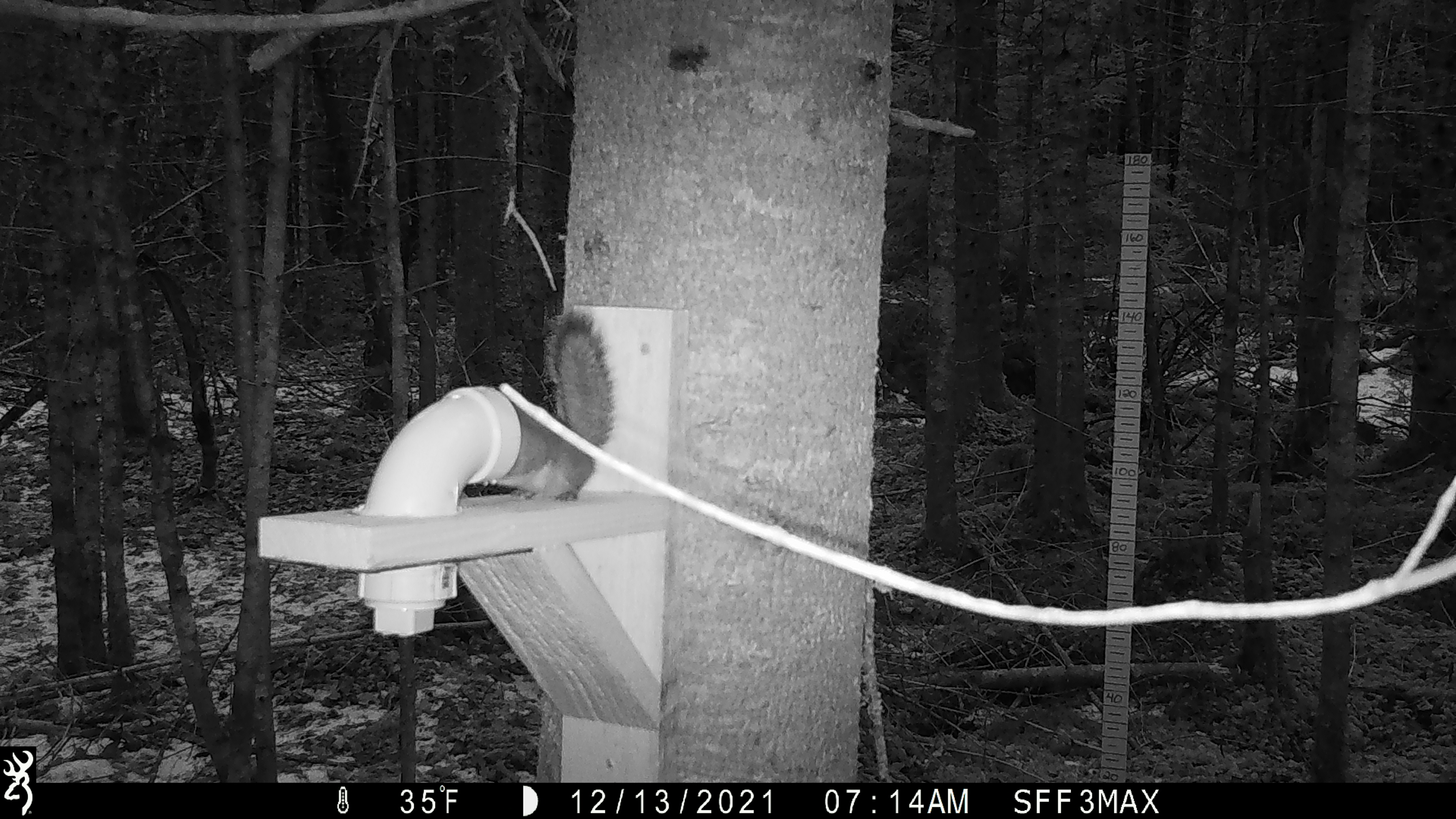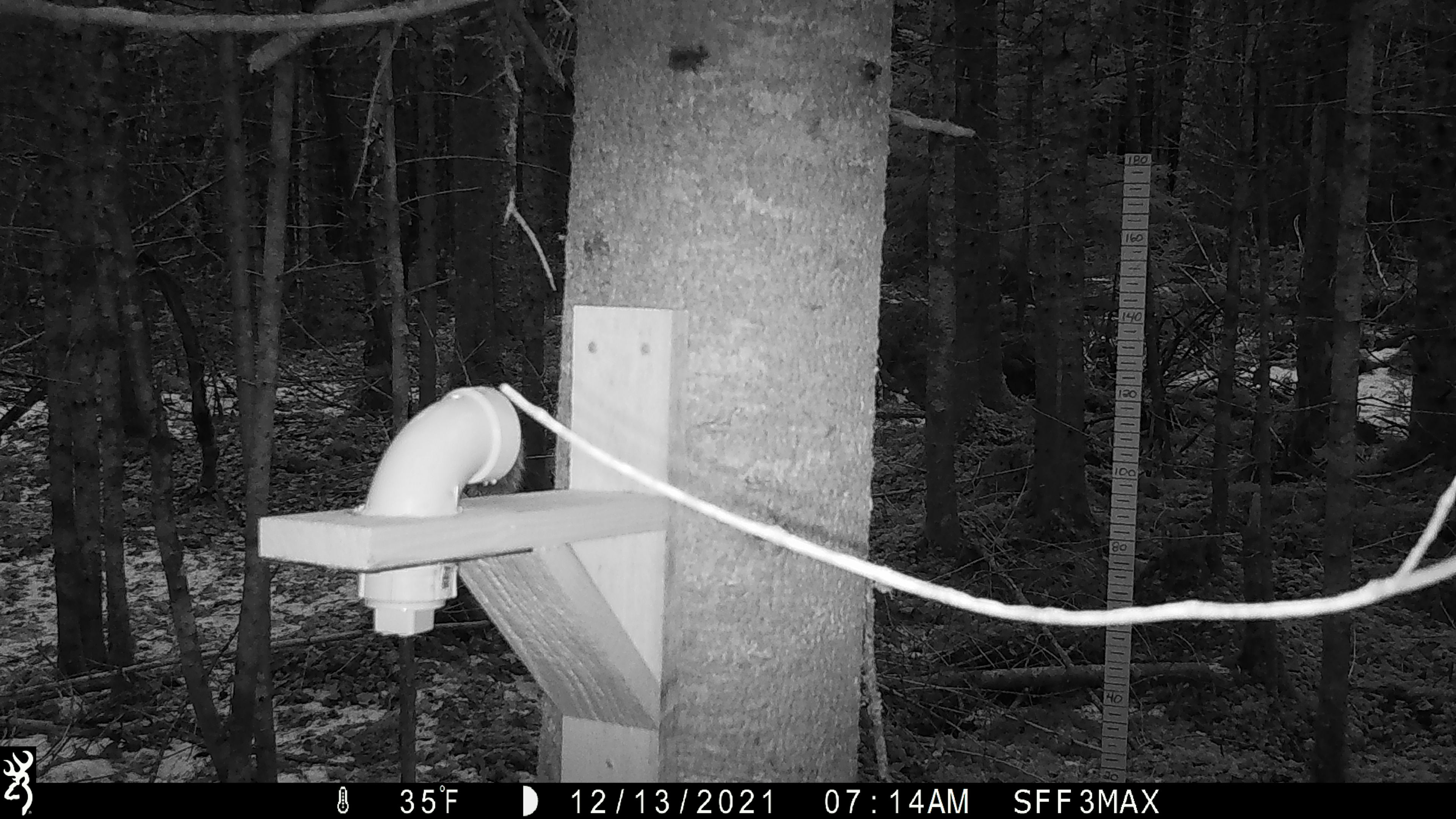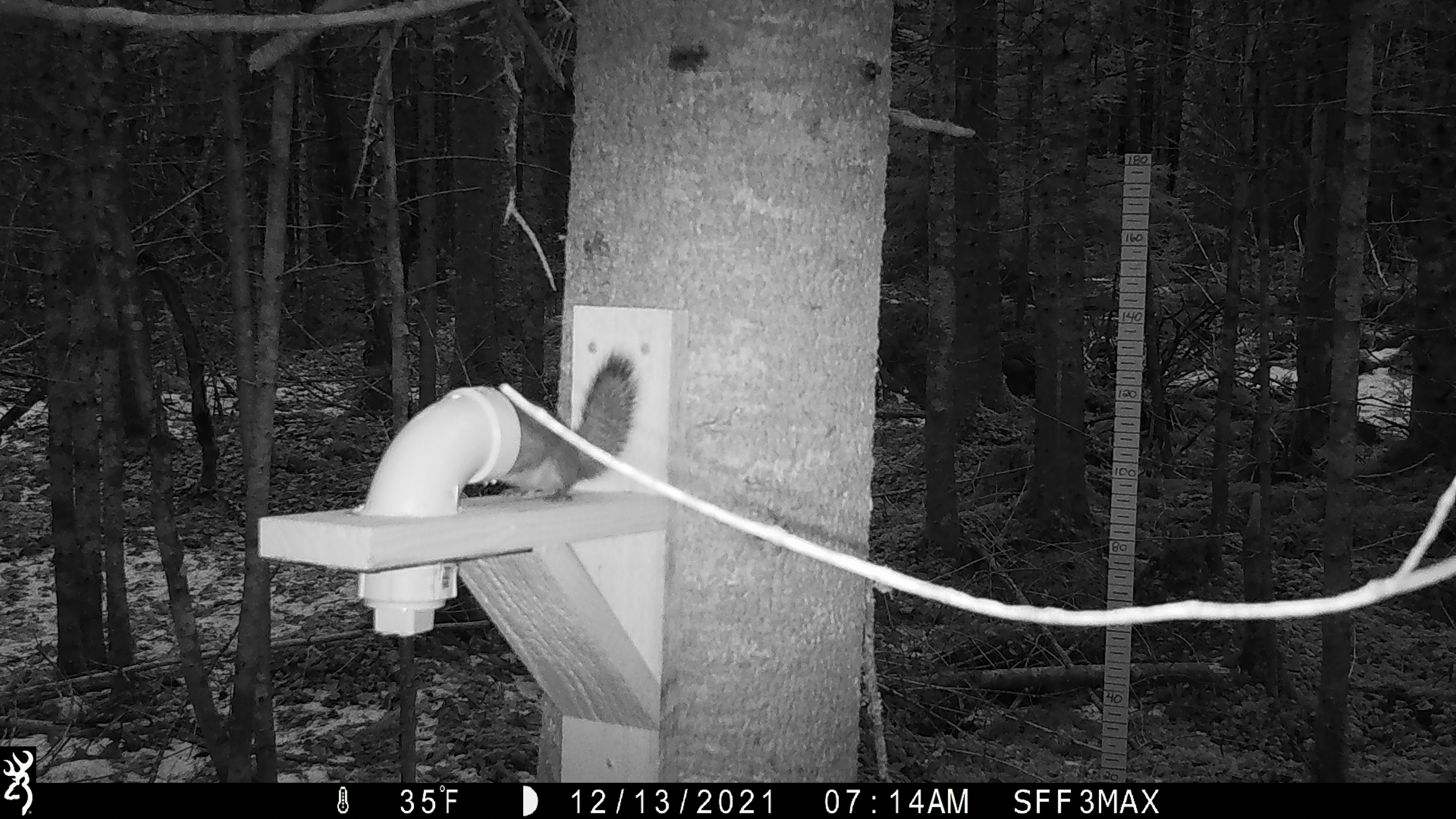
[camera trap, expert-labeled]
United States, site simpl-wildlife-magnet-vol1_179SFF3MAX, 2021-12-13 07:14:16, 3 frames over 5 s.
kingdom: Animalia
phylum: Chordata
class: Mammalia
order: Rodentia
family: Sciuridae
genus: Tamiasciurus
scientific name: Tamiasciurus hudsonicus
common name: red squirrel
Red squirrel (Tamiasciurus hudsonicus).